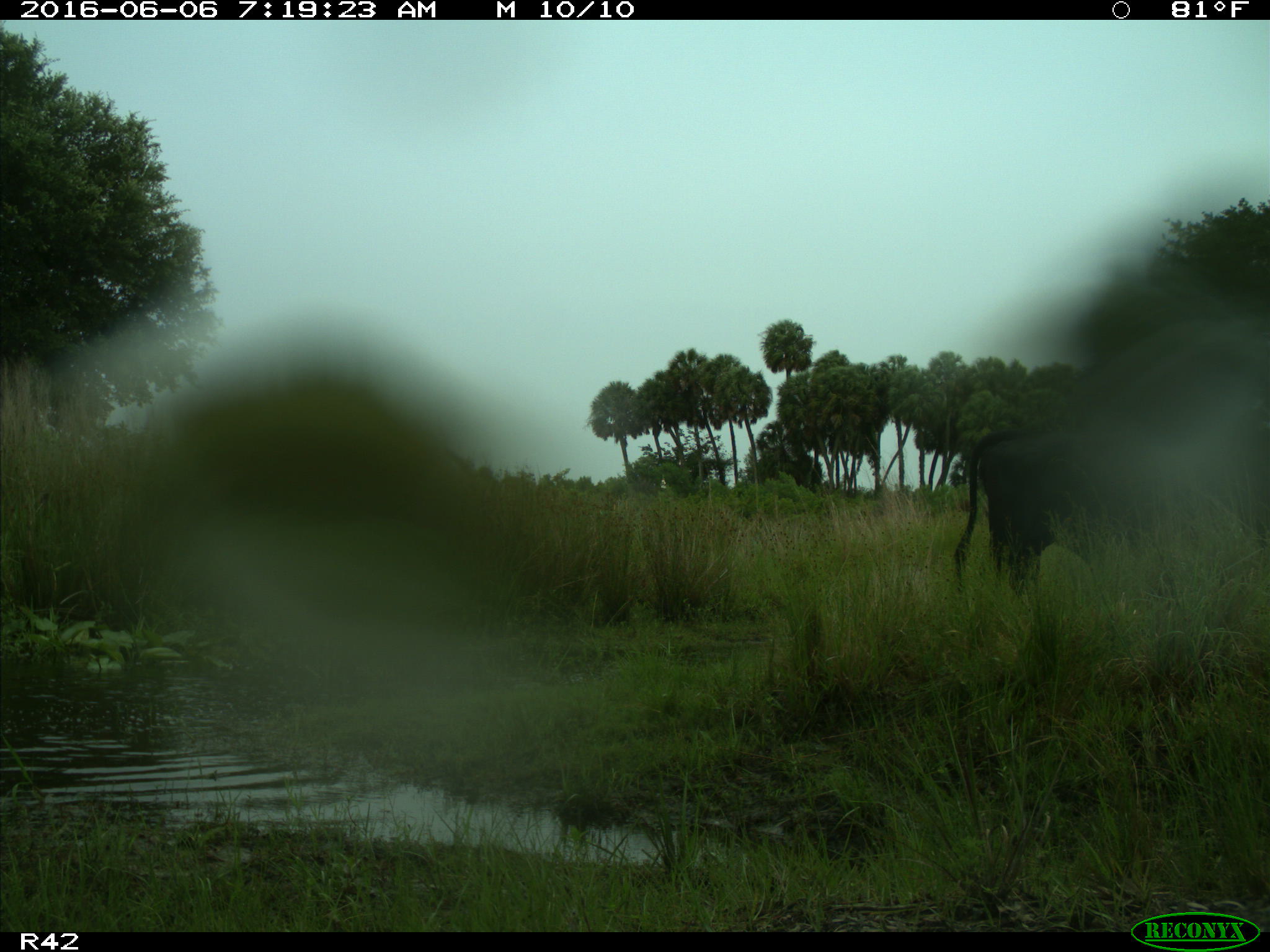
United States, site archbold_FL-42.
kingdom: Animalia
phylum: Chordata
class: Mammalia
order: Artiodactyla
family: Bovidae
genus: Bos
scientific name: Bos taurus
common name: domestic cow